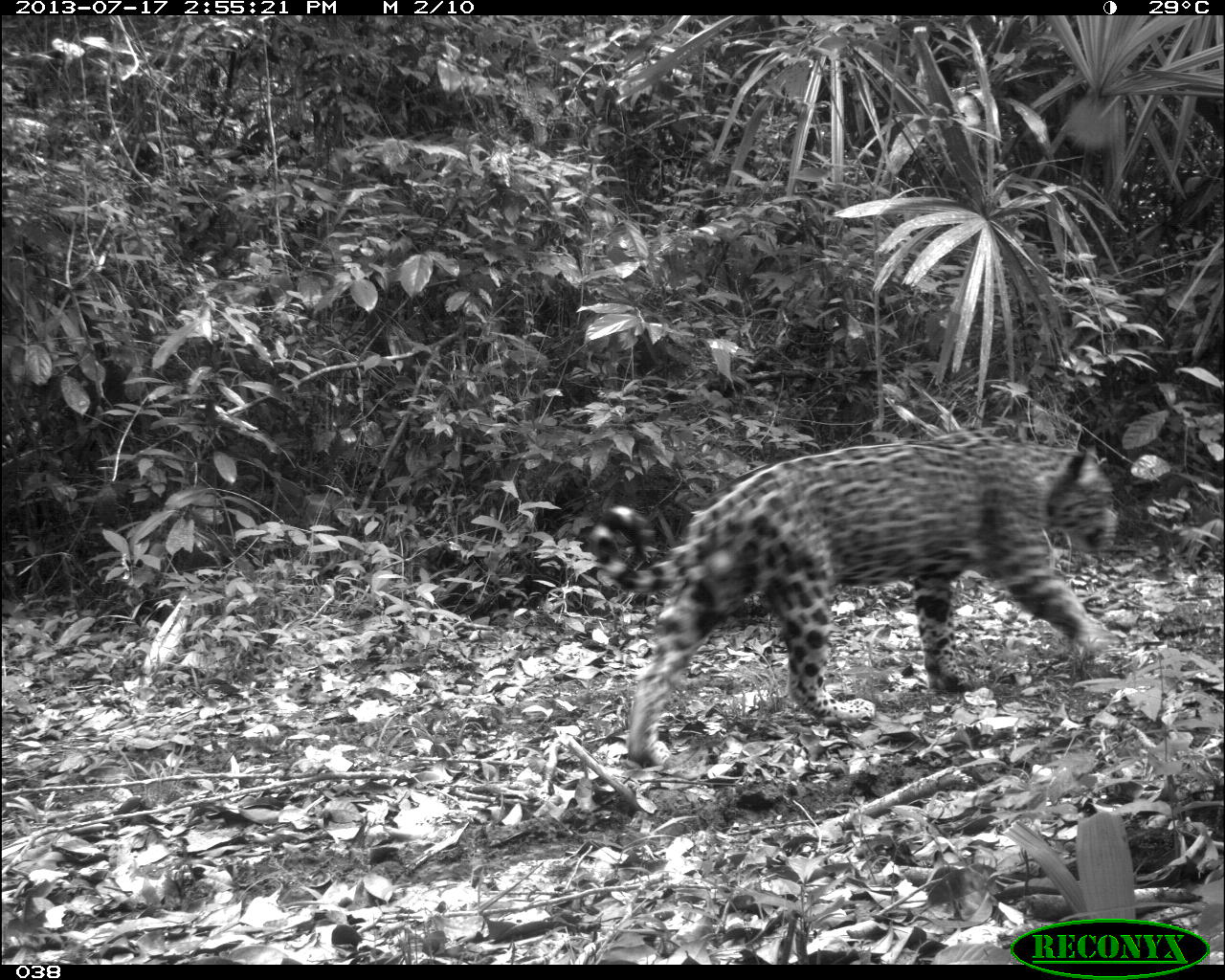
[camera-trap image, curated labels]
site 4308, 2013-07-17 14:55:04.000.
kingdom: Animalia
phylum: Chordata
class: Mammalia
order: Carnivora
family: Felidae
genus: Panthera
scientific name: Panthera onca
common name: jaguar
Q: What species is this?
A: Panthera onca (jaguar).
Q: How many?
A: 1.